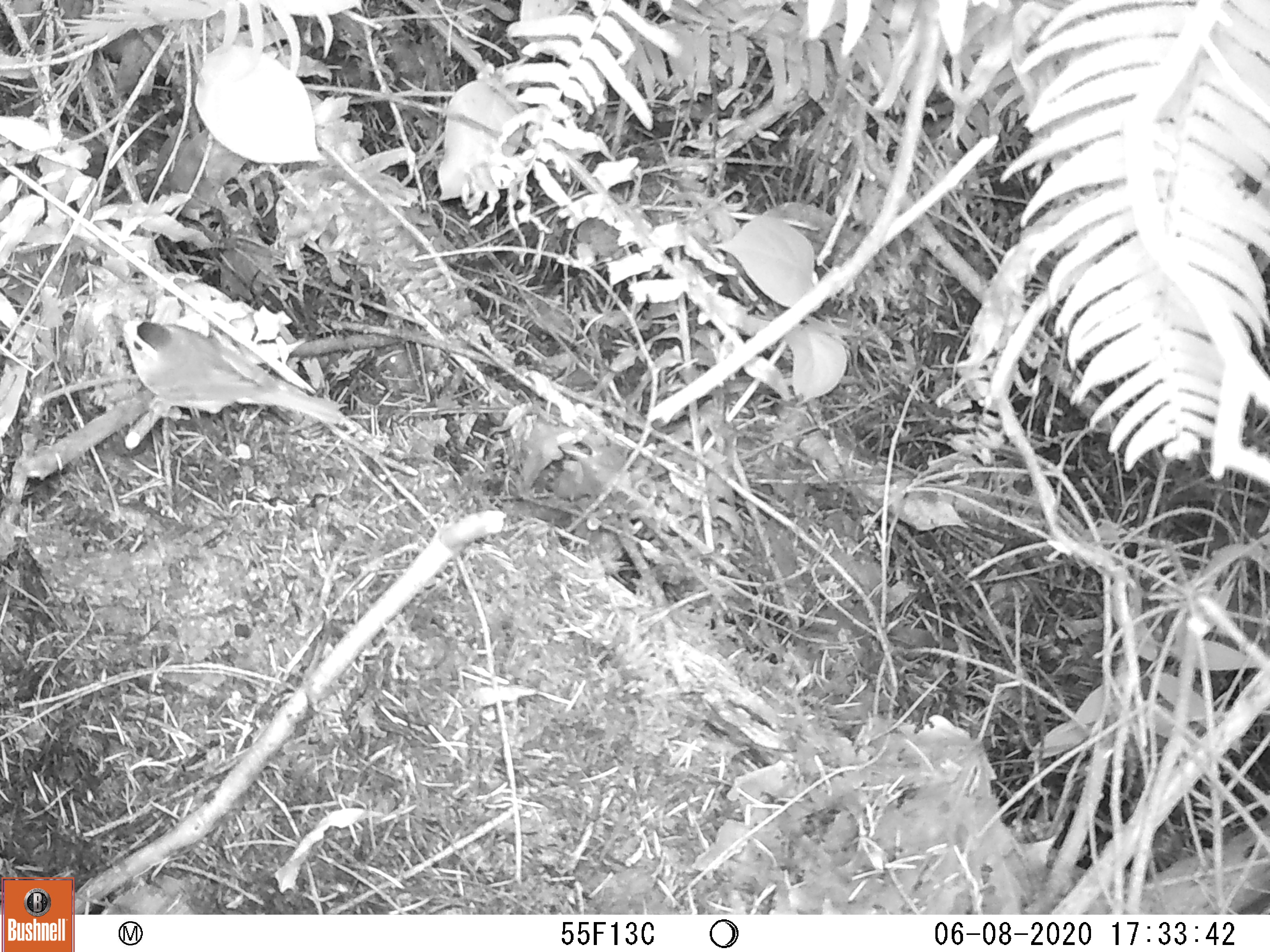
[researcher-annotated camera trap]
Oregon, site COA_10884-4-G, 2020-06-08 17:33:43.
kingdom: Animalia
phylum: Chordata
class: Aves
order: Passeriformes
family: Parulidae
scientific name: Parulidae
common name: new world warblers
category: parulidae family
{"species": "parulidae family (new world warblers) (Parulidae)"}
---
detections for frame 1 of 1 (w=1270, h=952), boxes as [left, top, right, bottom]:
parulidae family: [99, 302, 356, 440]